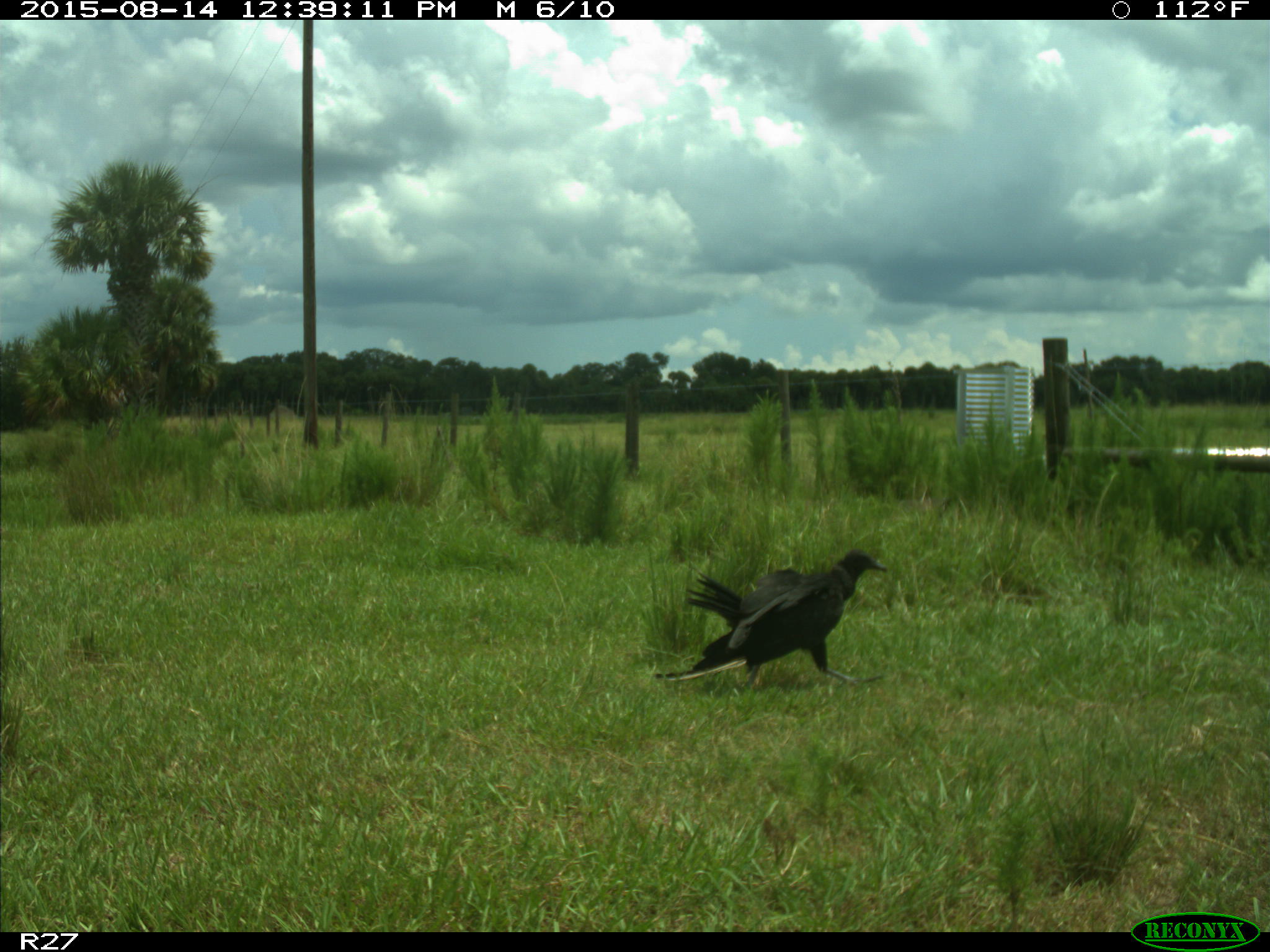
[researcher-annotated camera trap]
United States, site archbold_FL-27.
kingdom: Animalia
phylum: Chordata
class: Aves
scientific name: Aves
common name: birds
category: unidentified bird